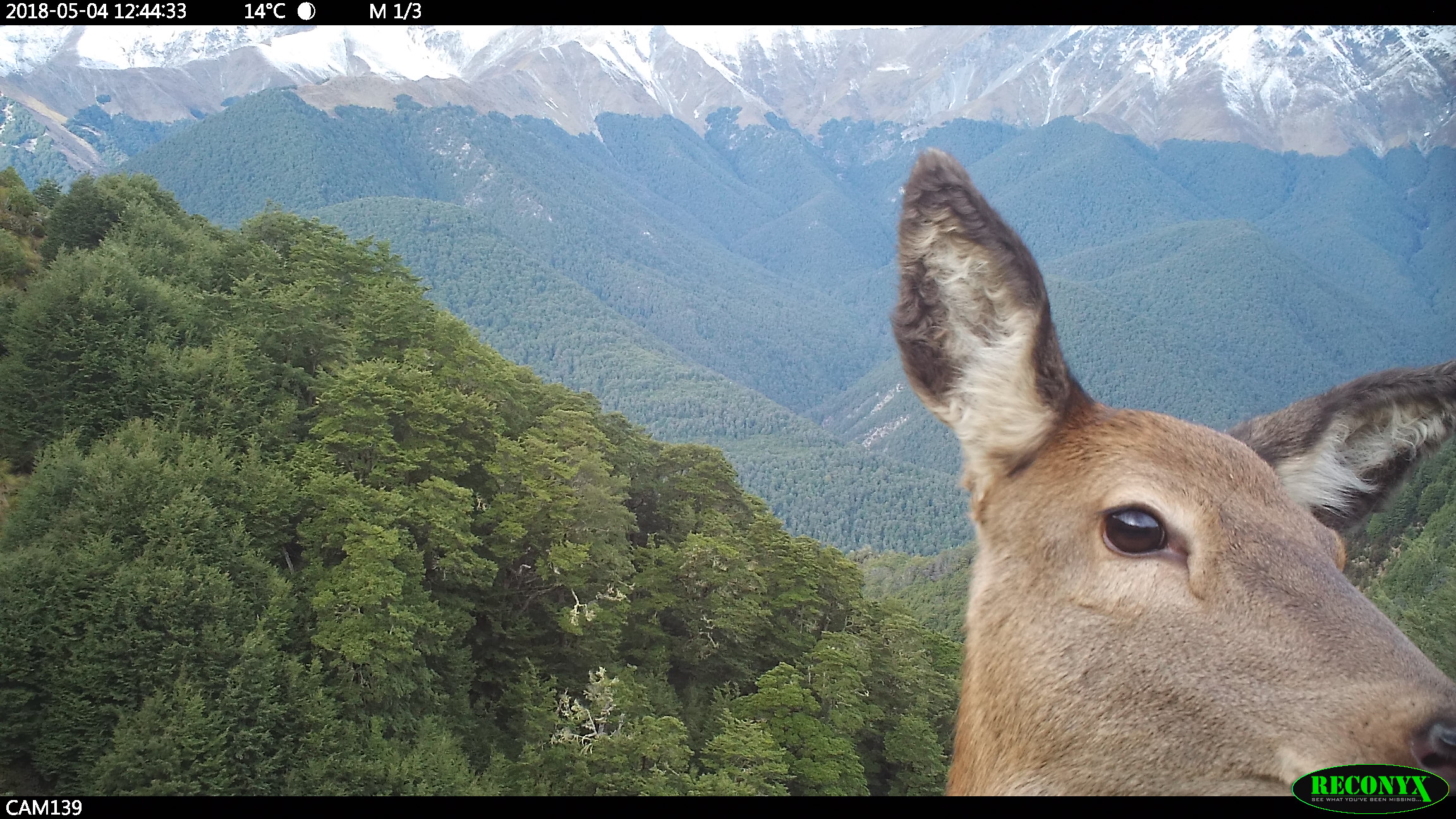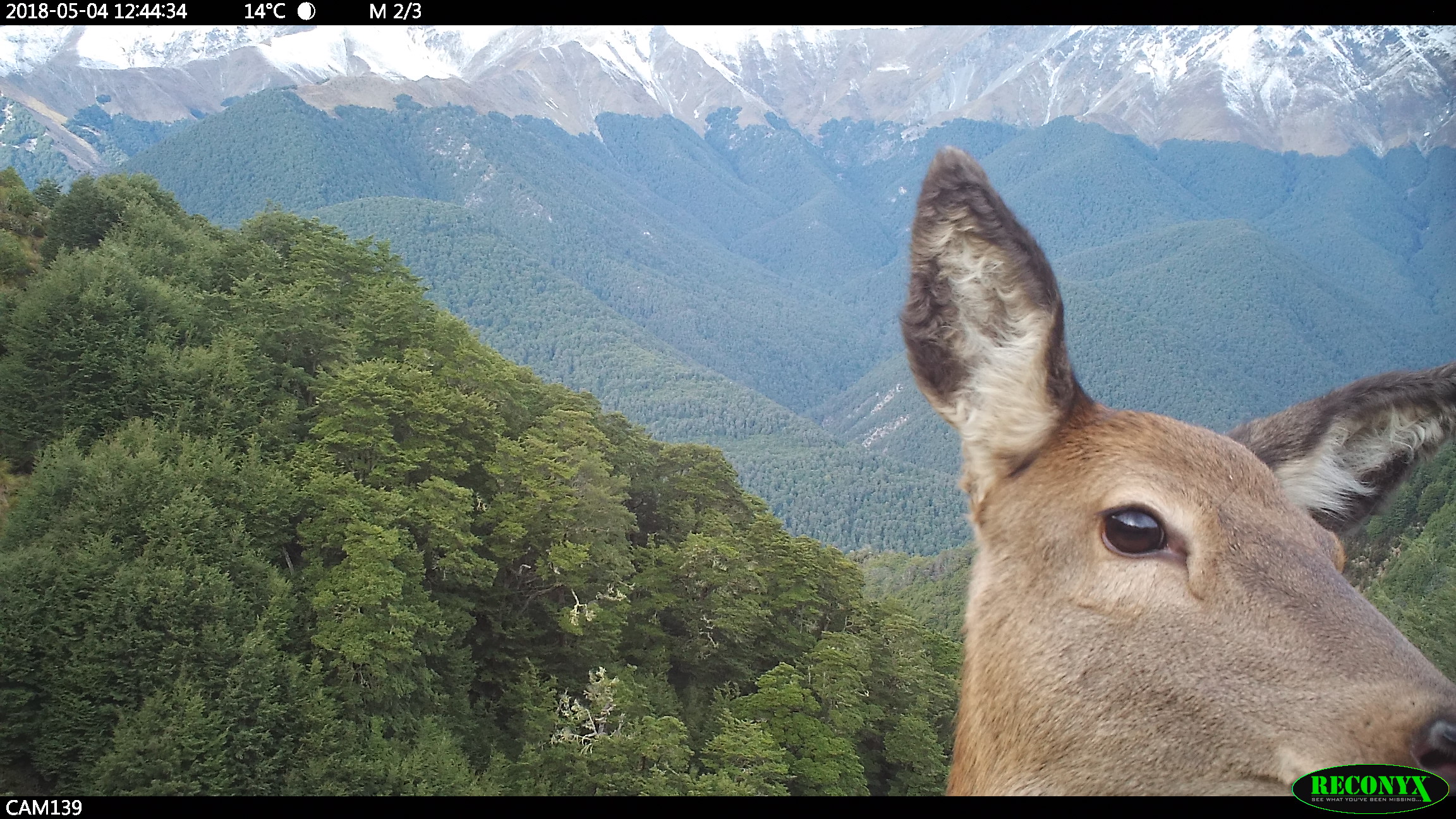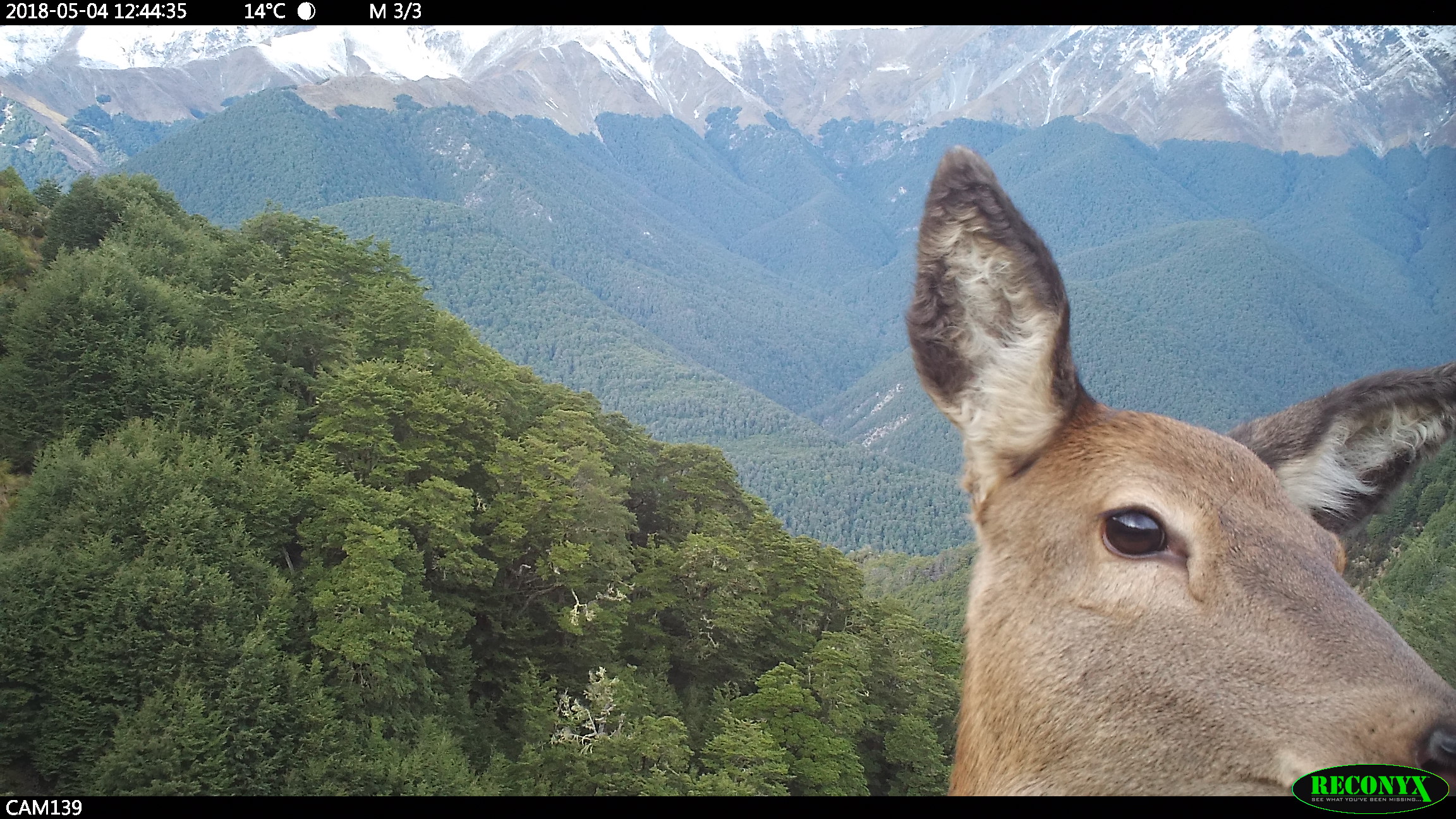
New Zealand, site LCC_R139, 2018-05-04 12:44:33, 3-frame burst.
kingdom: Animalia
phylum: Chordata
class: Mammalia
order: Artiodactyla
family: Cervidae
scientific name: Cervidae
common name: deer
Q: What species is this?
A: Deer (Cervidae).